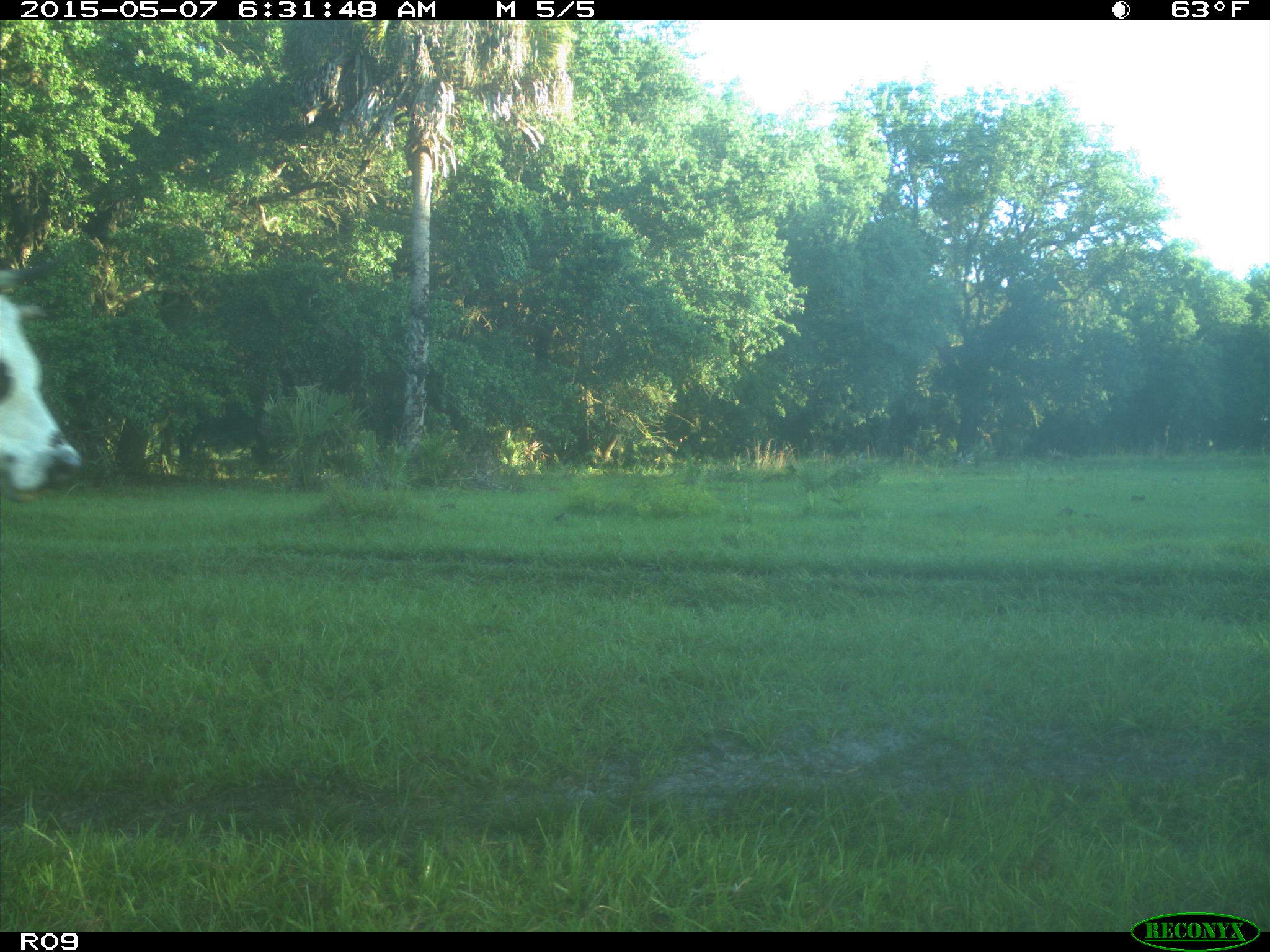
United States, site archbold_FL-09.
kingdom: Animalia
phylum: Chordata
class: Mammalia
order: Artiodactyla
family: Bovidae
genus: Bos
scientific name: Bos taurus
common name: domestic cow